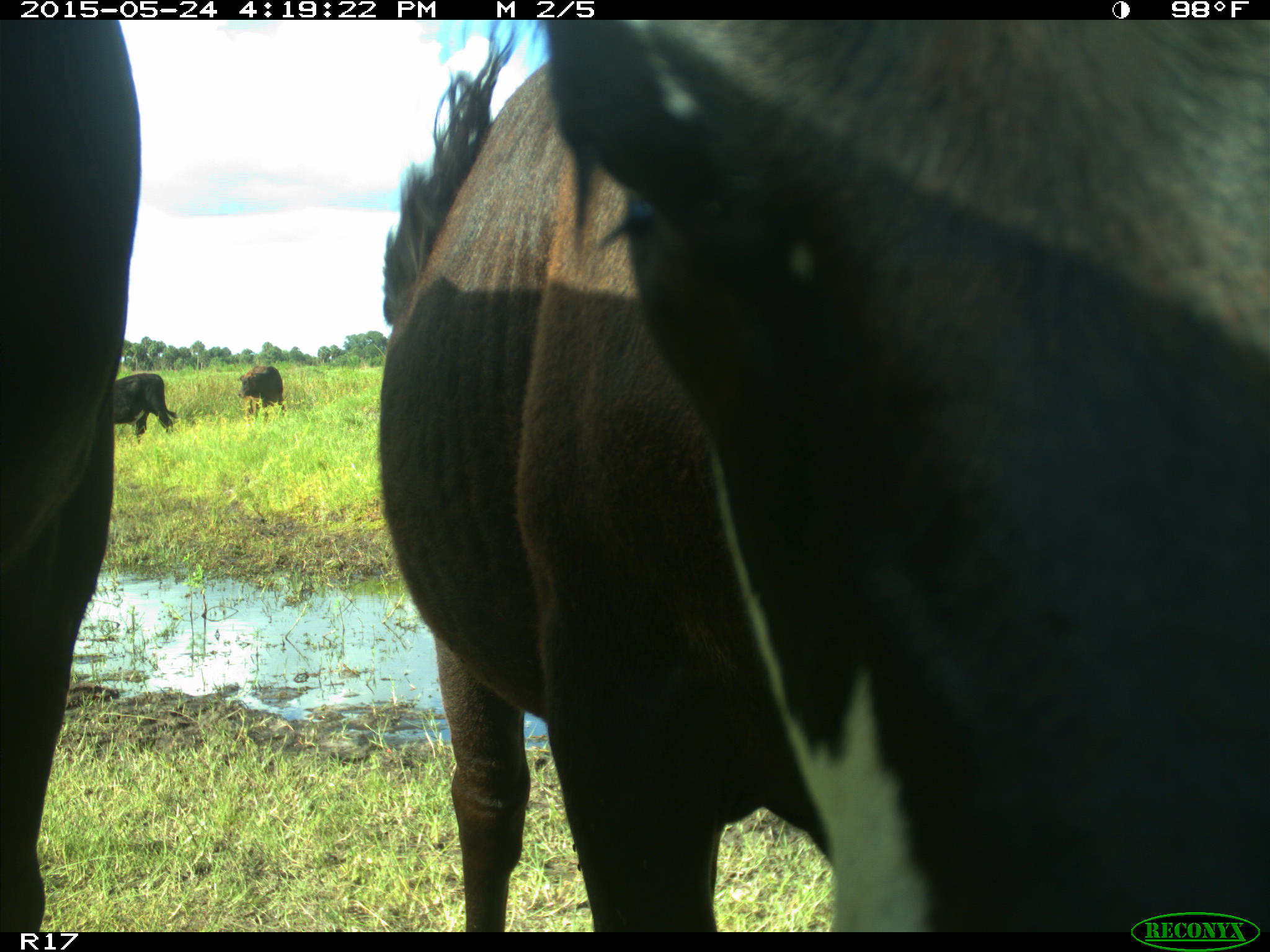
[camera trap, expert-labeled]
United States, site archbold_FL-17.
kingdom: Animalia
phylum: Chordata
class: Mammalia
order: Artiodactyla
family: Bovidae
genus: Bos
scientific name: Bos taurus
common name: domestic cow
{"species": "Bos taurus (domestic cow)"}